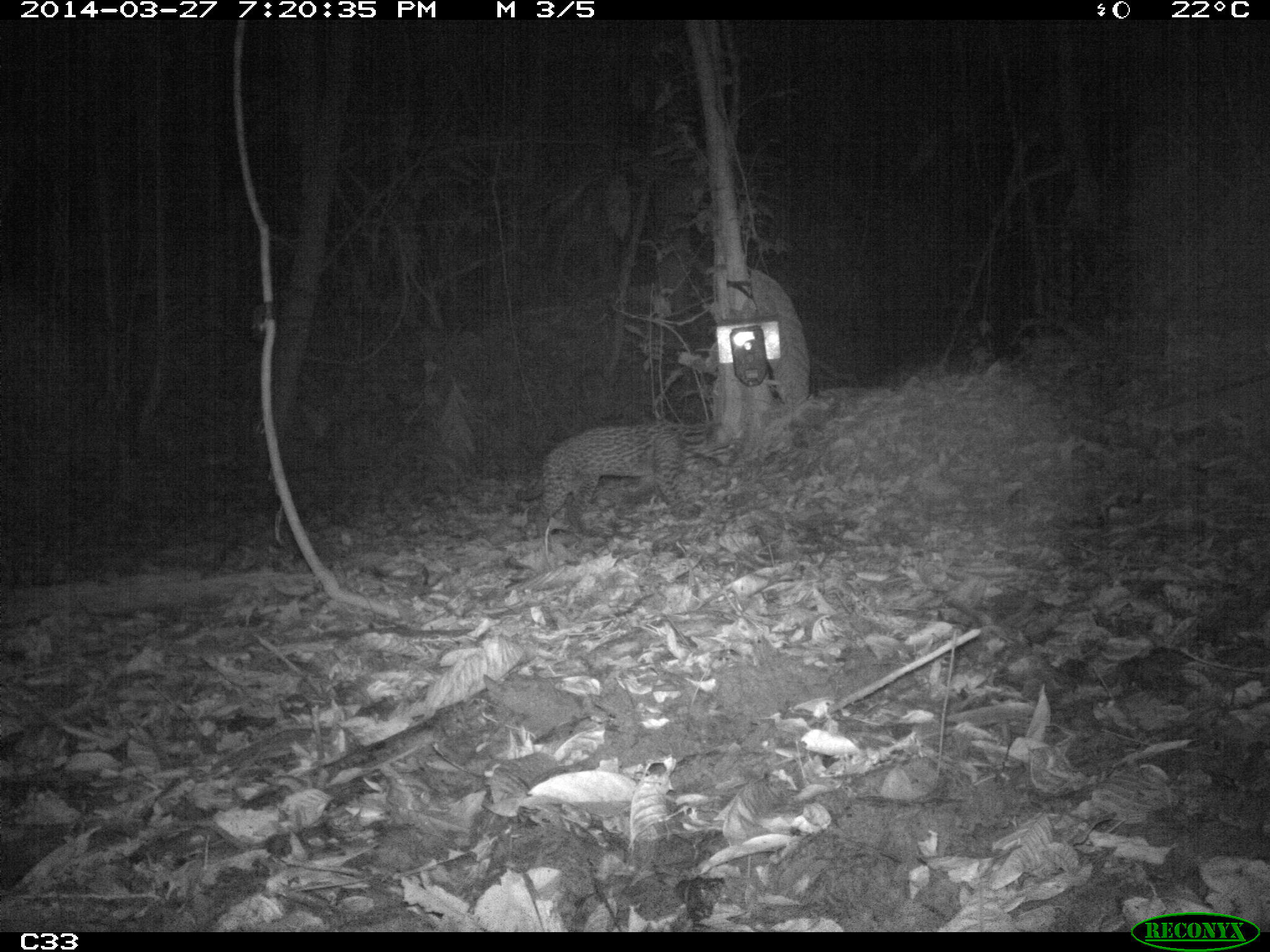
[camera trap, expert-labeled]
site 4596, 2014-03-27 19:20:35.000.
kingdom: Animalia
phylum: Chordata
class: Mammalia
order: Carnivora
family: Felidae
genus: Leopardus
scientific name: Leopardus pardalis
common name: ocelot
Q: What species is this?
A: Leopardus pardalis (ocelot).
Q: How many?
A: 1.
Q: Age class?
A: Adult.